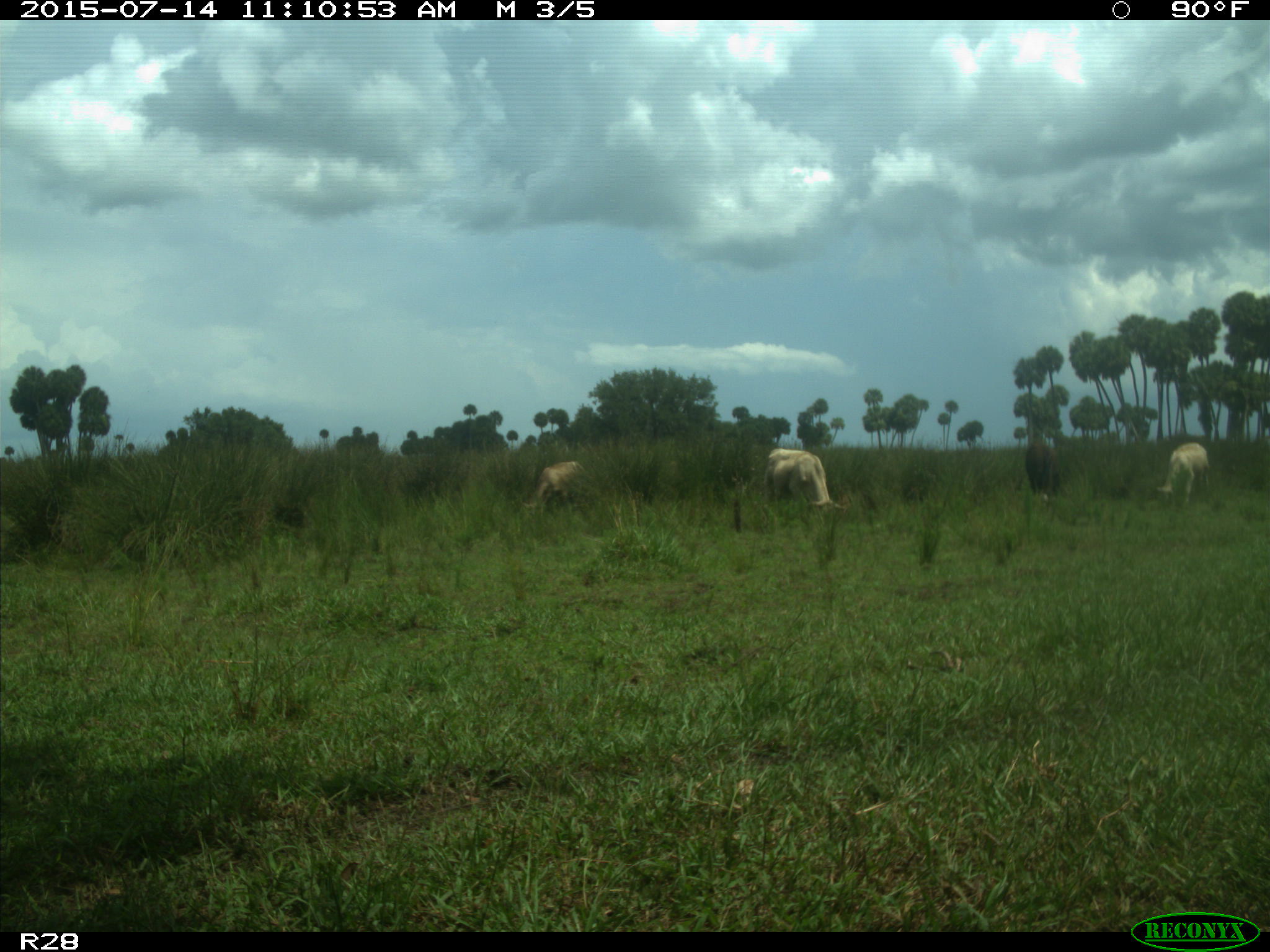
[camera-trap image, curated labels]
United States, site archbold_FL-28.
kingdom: Animalia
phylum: Chordata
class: Mammalia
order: Artiodactyla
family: Bovidae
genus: Bos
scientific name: Bos taurus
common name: domestic cow